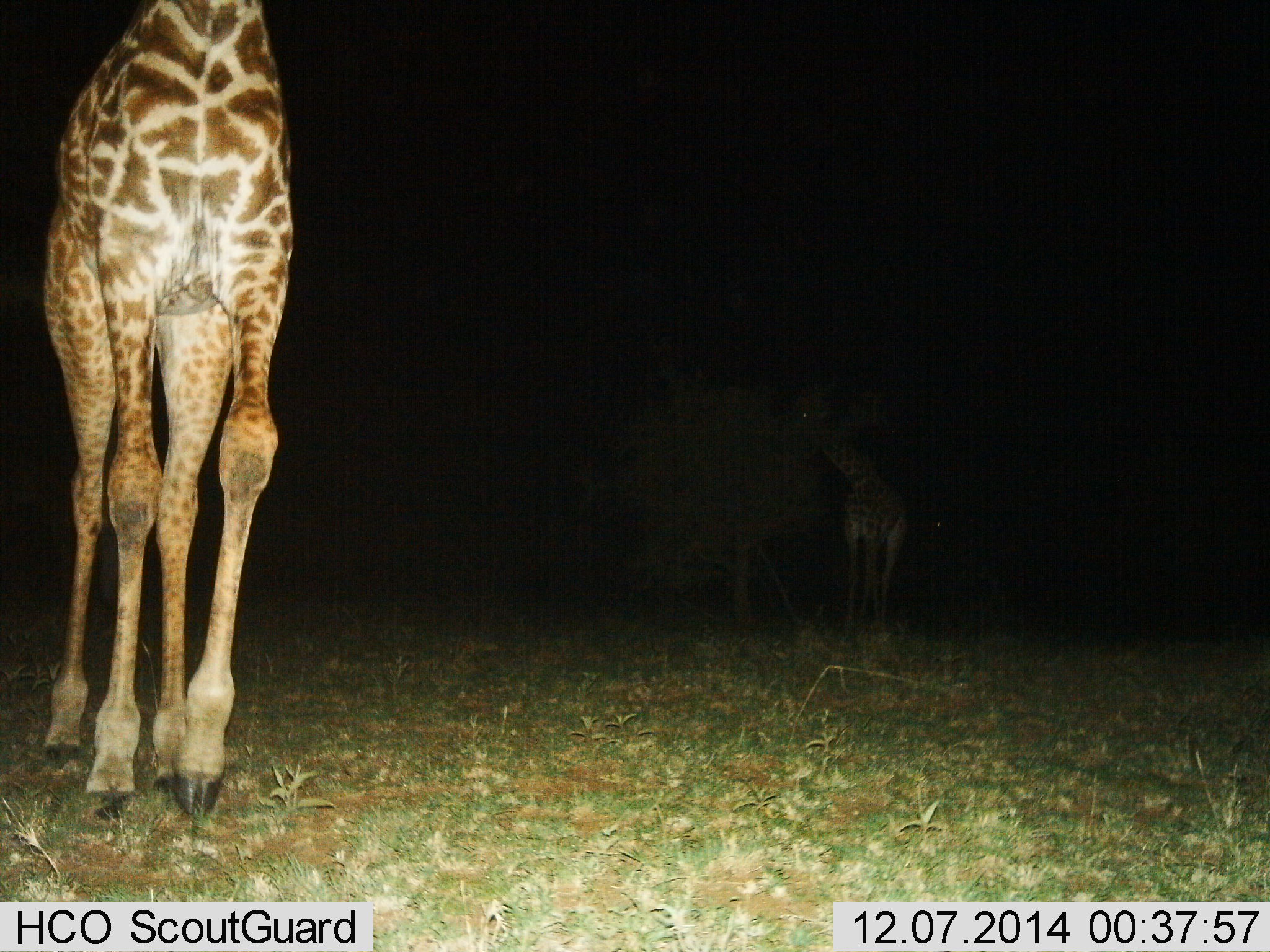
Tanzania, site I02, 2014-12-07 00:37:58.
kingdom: Animalia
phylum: Chordata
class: Mammalia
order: Artiodactyla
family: Giraffidae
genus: Giraffa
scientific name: Giraffa camelopardalis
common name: giraffe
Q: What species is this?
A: Giraffe (Giraffa camelopardalis).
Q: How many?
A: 2.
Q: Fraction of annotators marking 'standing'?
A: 60%.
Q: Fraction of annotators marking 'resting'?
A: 0%.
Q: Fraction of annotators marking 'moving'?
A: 70%.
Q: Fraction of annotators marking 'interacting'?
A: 0%.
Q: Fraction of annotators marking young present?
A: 0%.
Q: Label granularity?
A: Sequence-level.